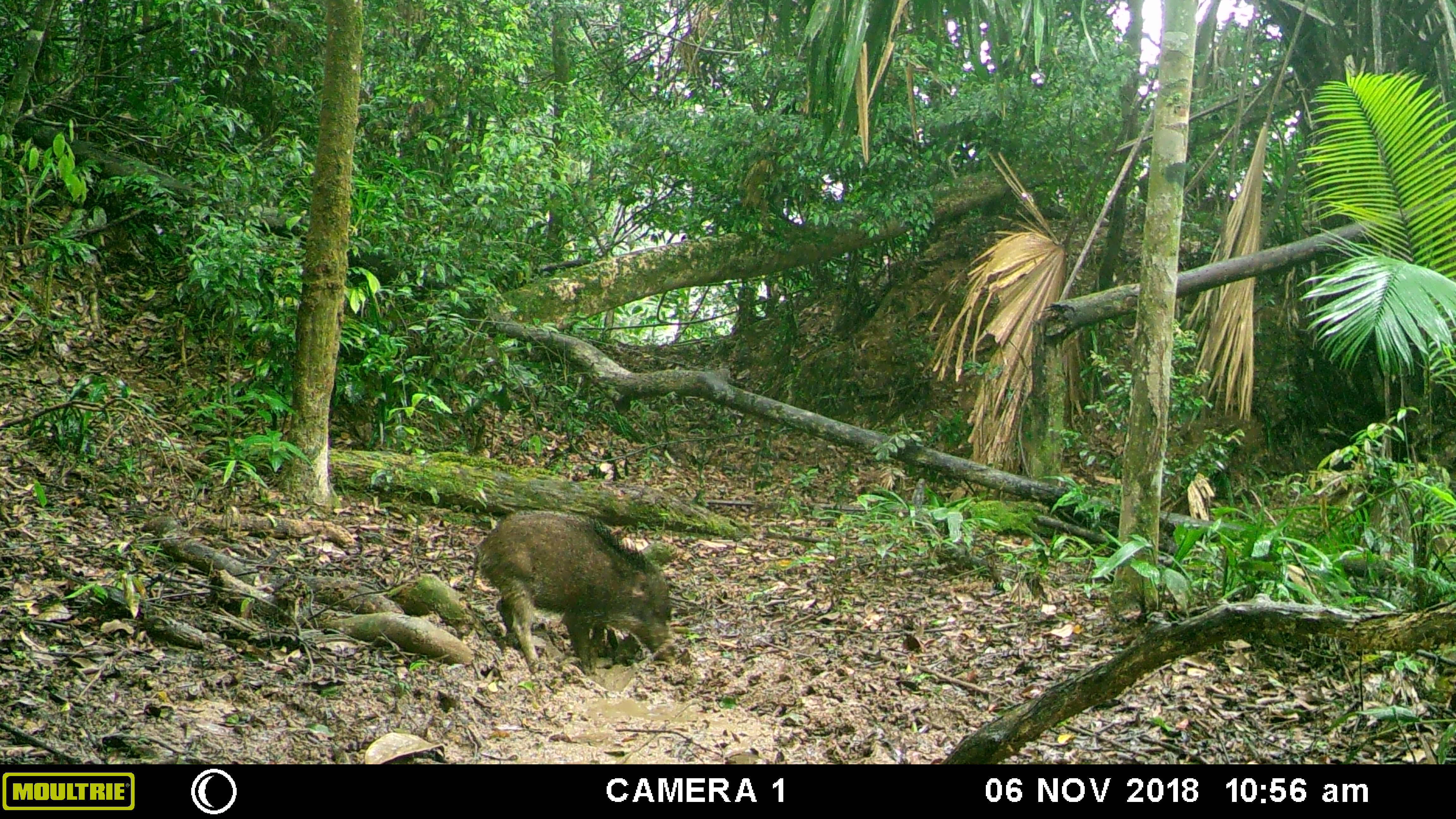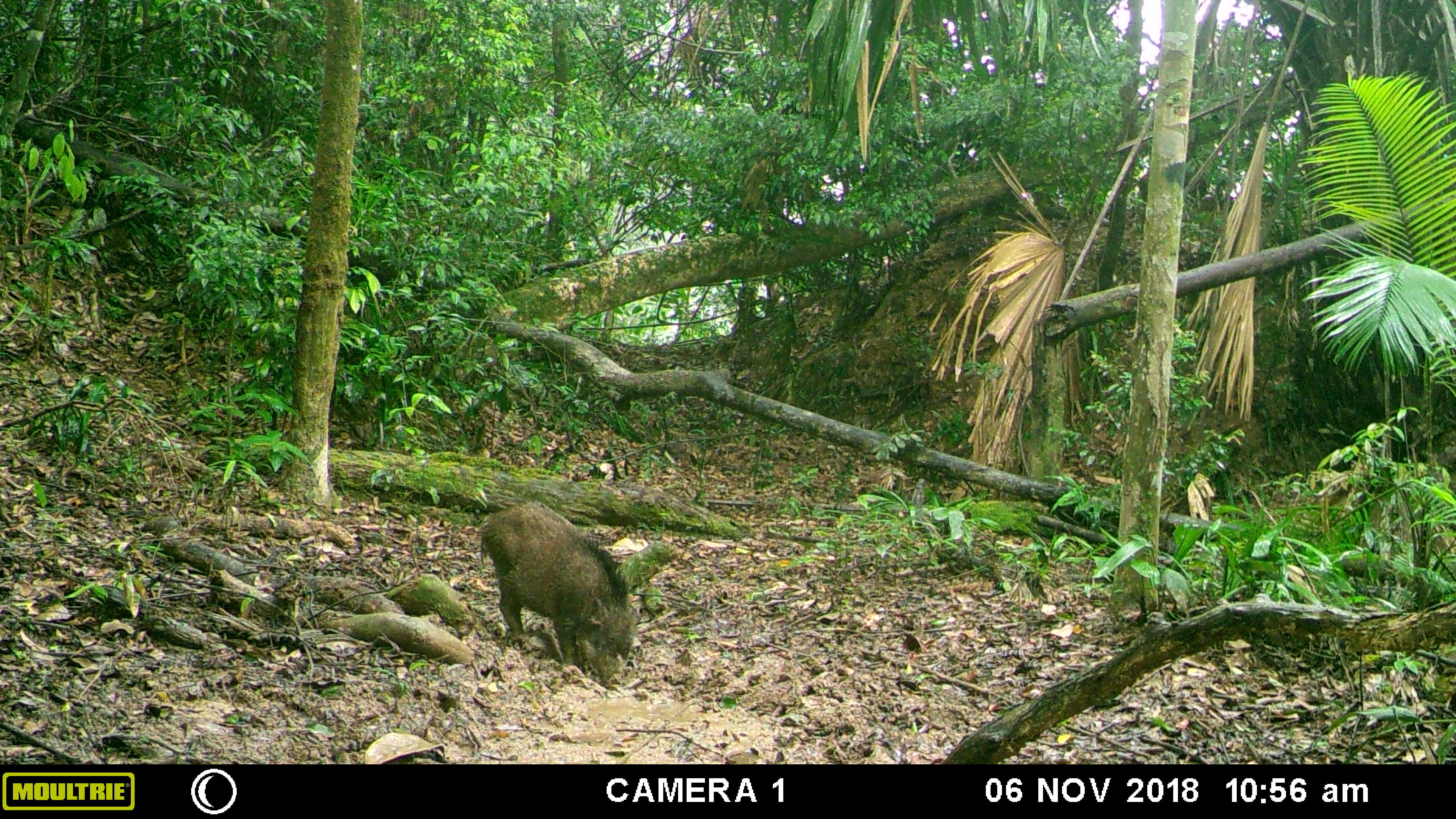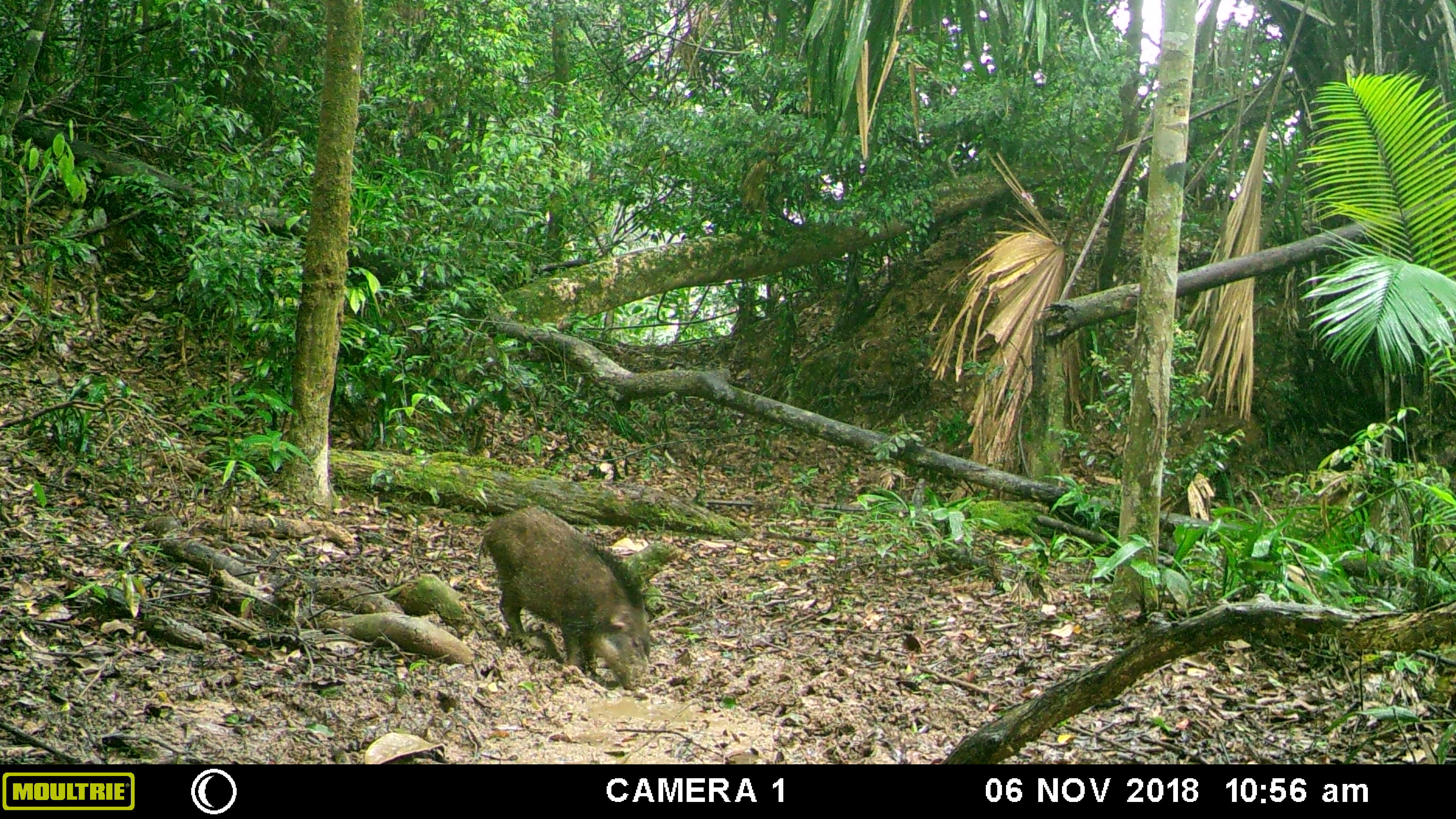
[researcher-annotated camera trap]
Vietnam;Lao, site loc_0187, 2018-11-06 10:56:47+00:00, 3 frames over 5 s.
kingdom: Animalia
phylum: Chordata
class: Mammalia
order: Artiodactyla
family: Suidae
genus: Sus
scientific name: Sus scrofa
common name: eurasian wild pig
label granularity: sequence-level